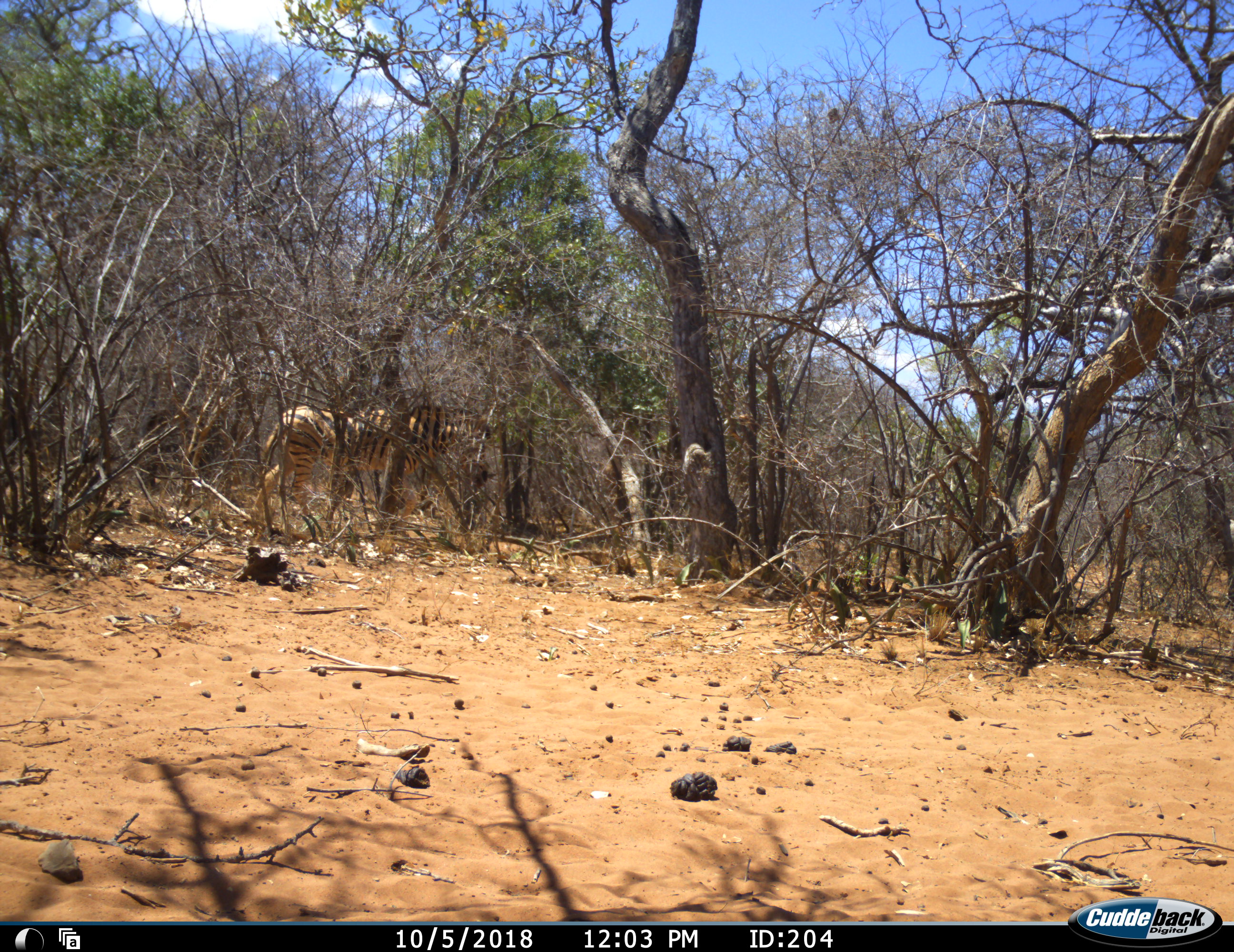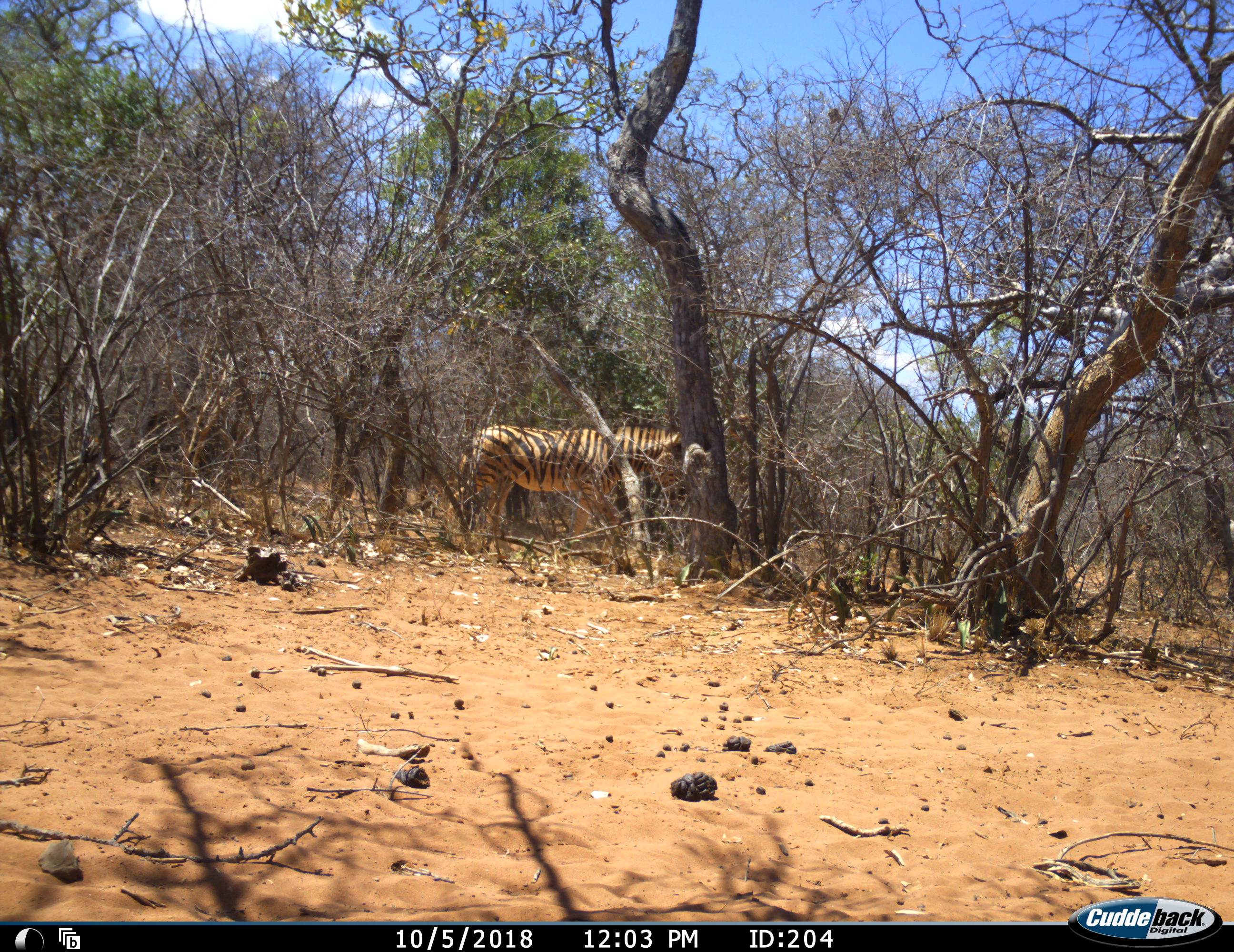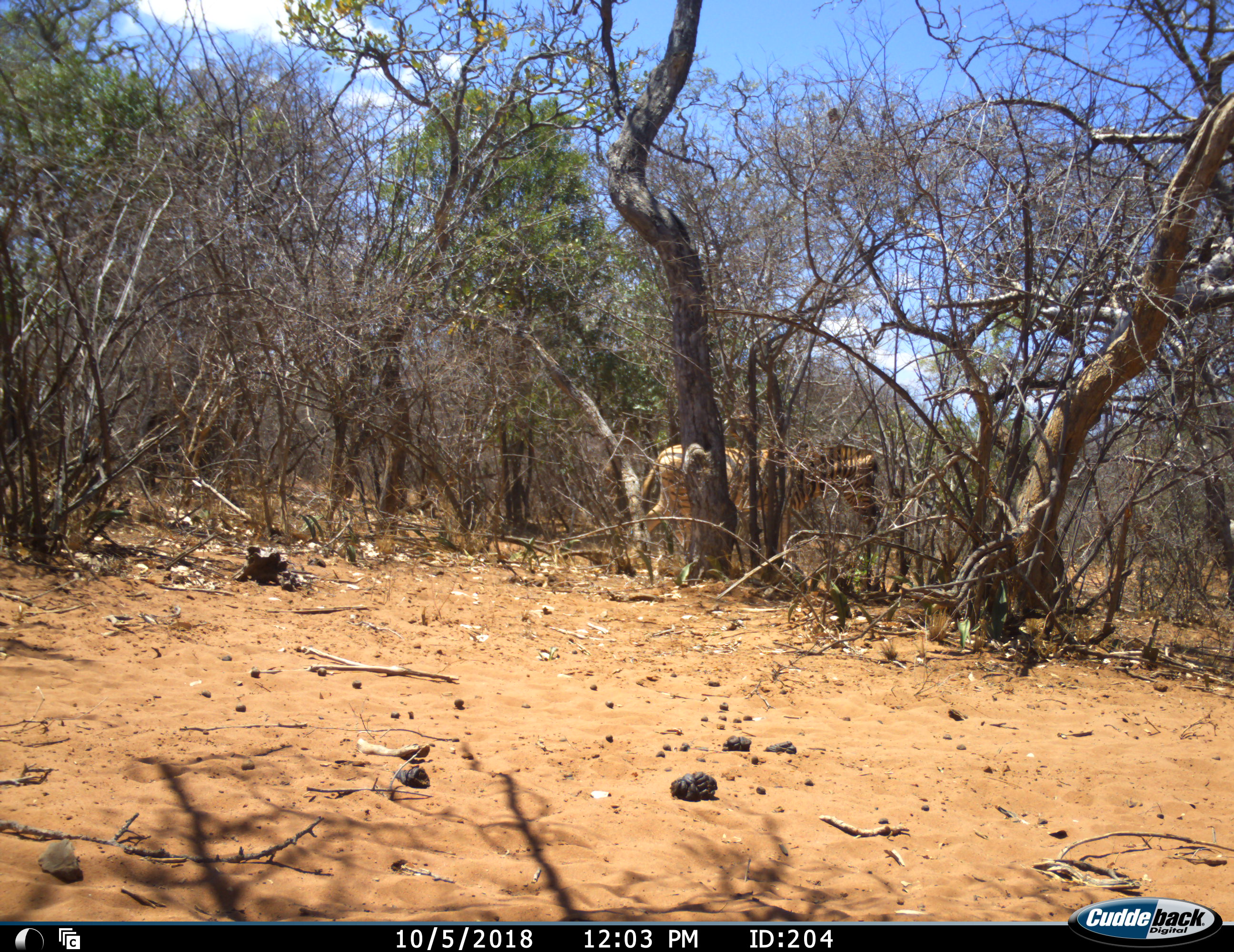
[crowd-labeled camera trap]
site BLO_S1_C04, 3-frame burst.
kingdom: Animalia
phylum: Chordata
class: Mammalia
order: Perissodactyla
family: Equidae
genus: Equus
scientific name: Equus quagga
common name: plains zebra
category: zebraplains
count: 1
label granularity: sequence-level